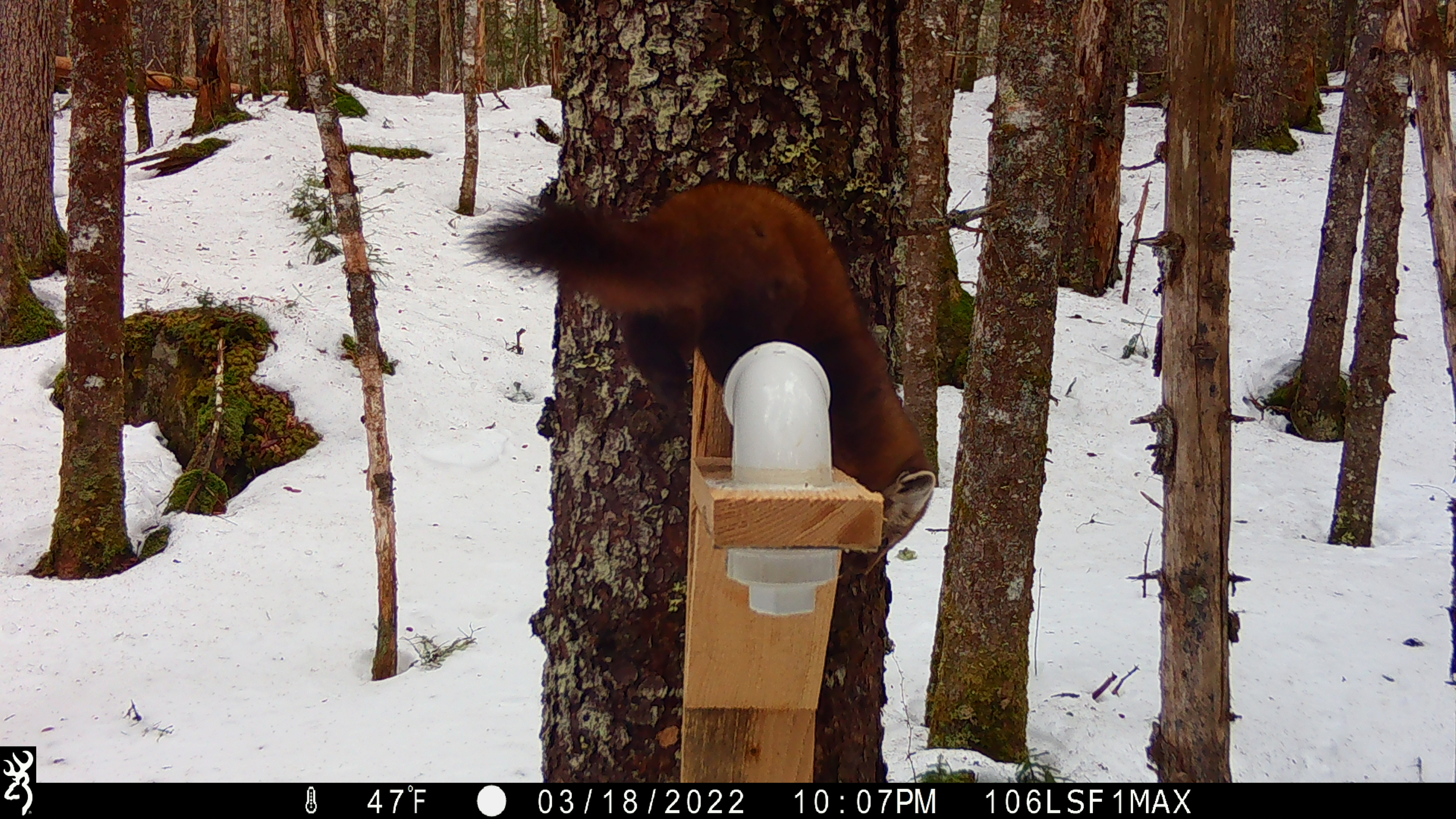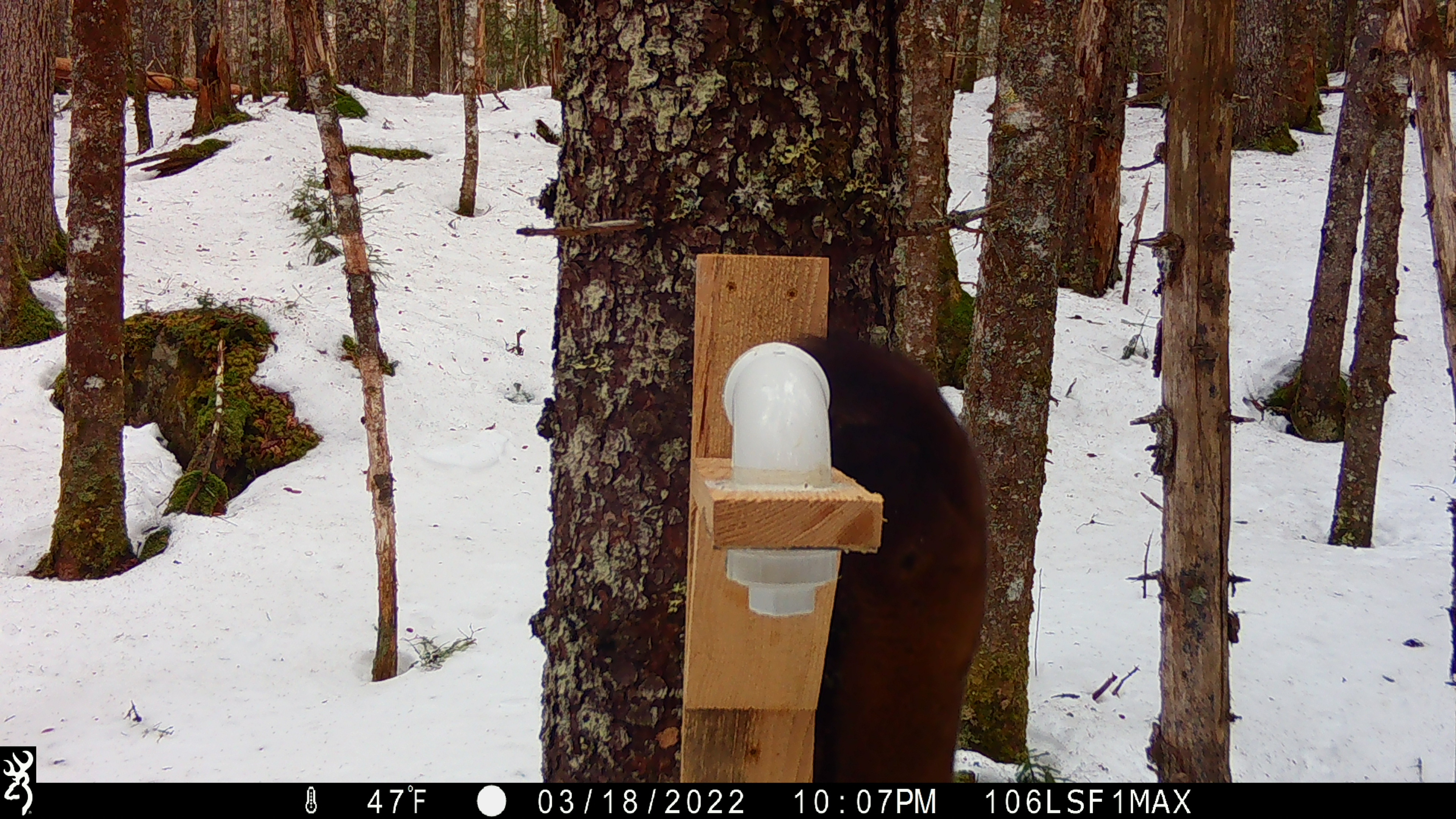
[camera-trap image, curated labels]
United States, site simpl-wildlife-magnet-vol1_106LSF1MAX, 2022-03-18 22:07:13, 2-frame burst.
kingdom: Animalia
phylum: Chordata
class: Mammalia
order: Carnivora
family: Mustelidae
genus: Martes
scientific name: Martes americana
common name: american marten